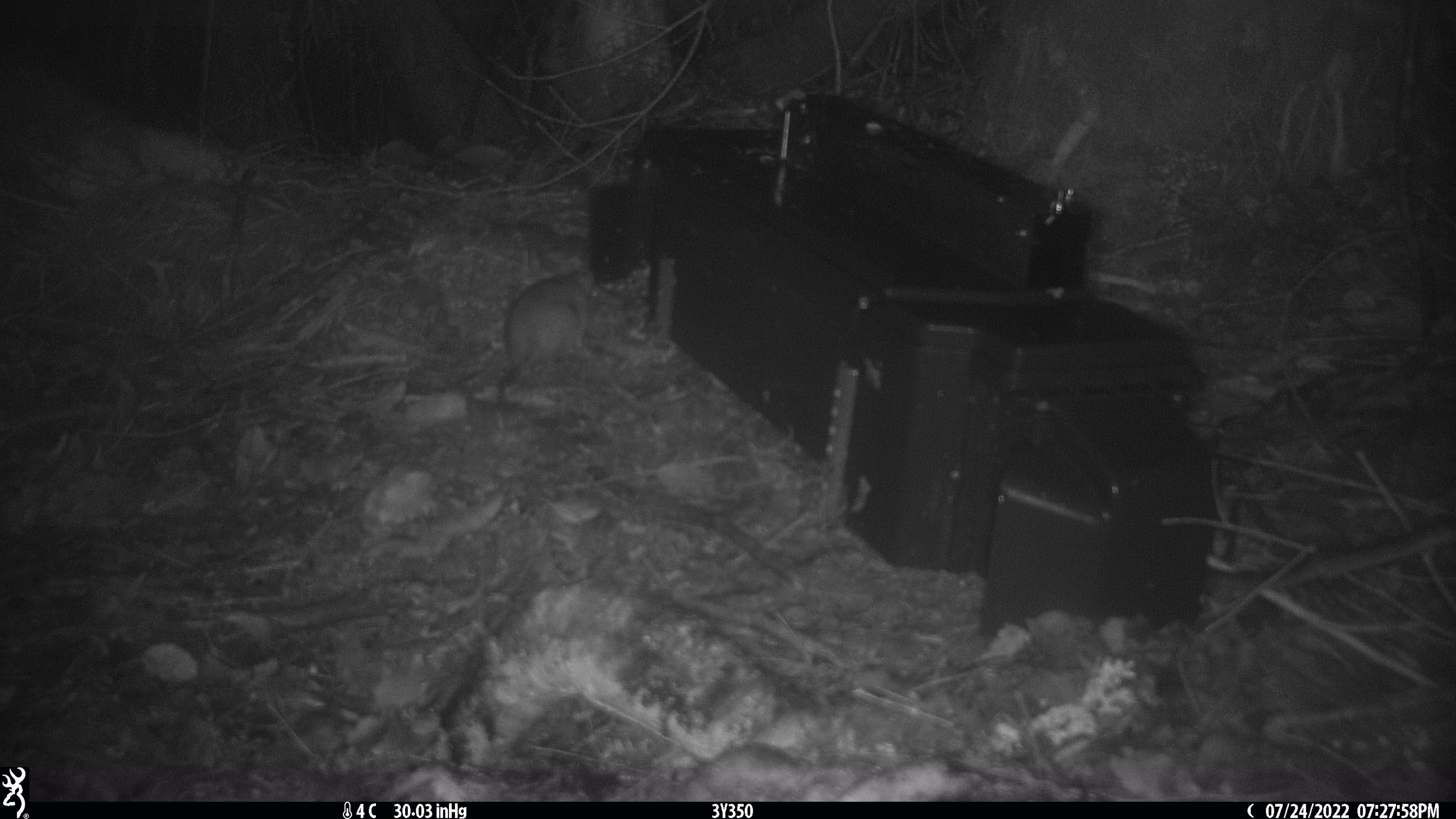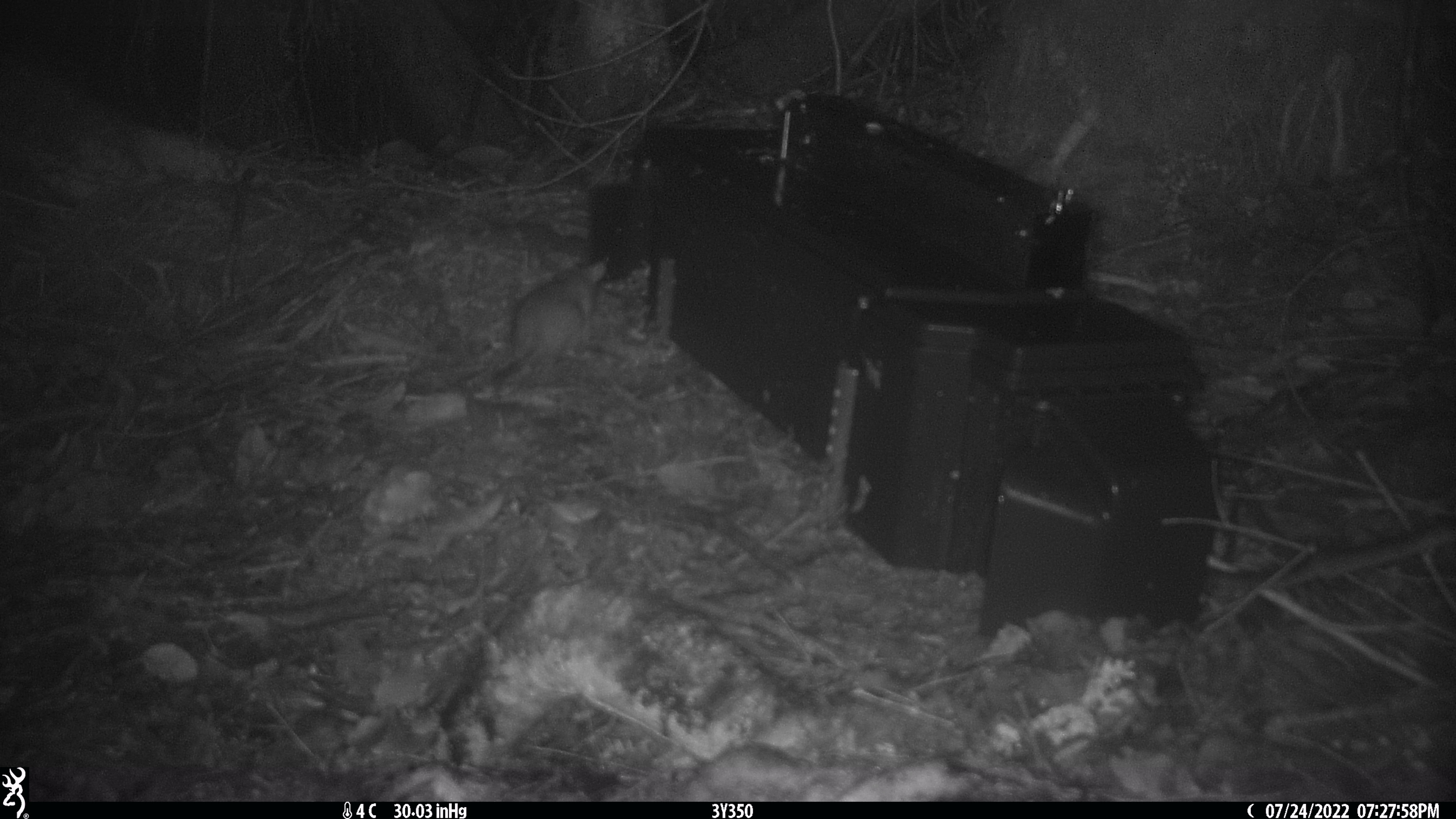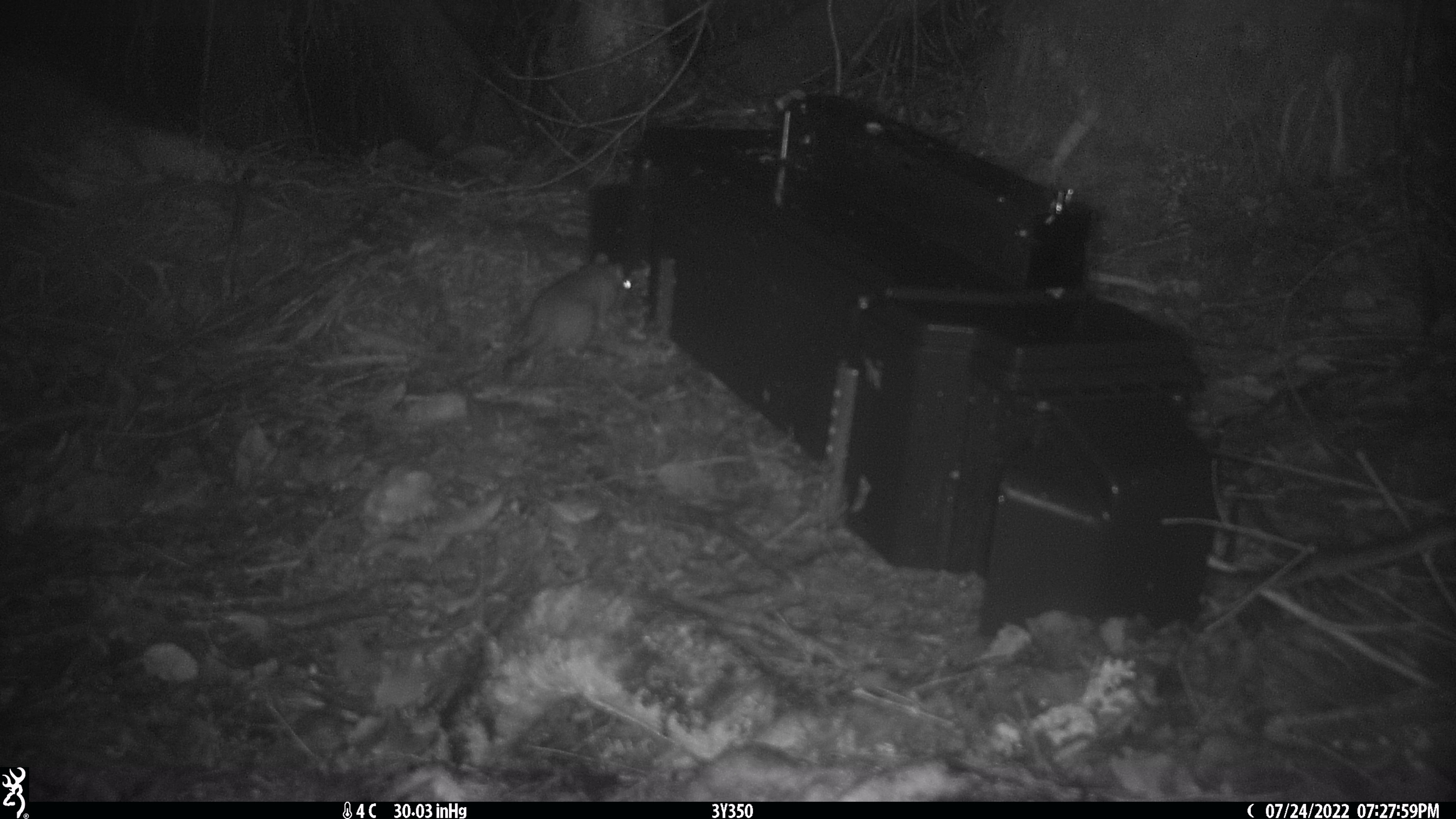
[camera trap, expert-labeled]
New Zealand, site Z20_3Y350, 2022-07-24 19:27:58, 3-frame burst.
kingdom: Animalia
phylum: Chordata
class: Mammalia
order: Rodentia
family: Muridae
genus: Rattus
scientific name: Rattus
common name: rat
Rat (Rattus).